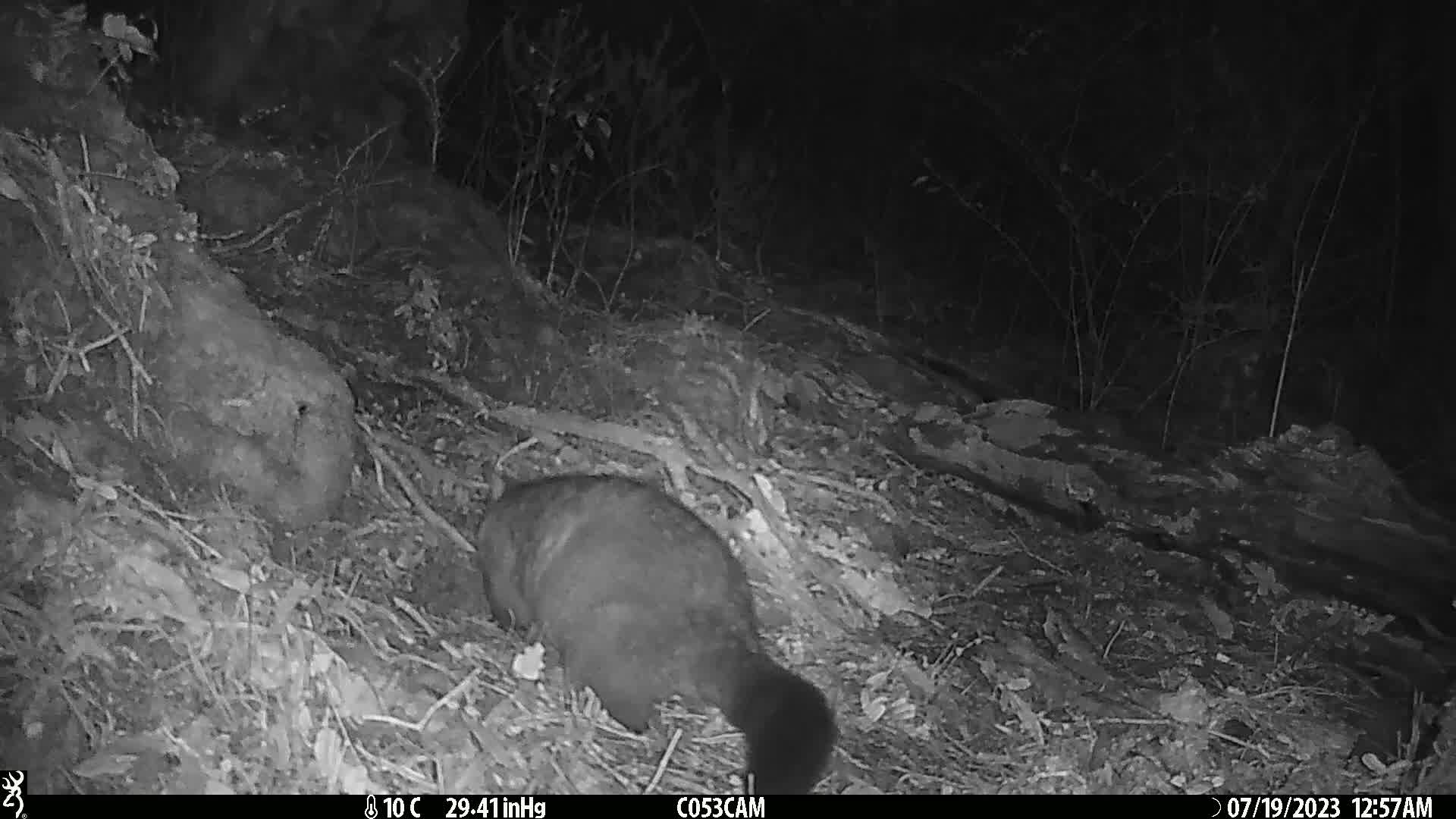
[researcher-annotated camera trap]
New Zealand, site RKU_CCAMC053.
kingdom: Animalia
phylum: Chordata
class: Mammalia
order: Diprotodontia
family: Phalangeridae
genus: Trichosurus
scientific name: Trichosurus vulpecula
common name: common brushtail possum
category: possum